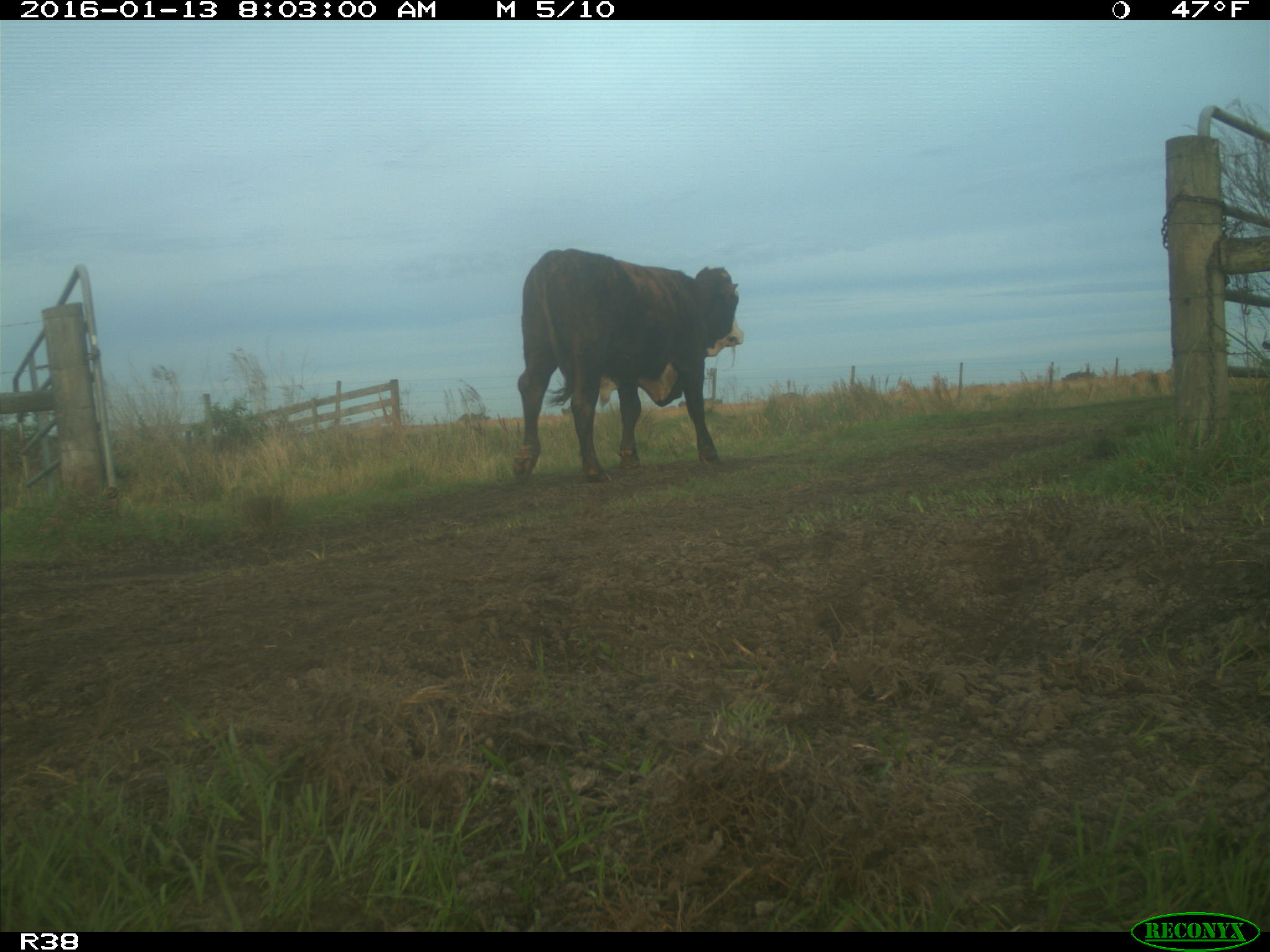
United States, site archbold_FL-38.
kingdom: Animalia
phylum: Chordata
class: Mammalia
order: Artiodactyla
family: Bovidae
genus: Bos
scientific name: Bos taurus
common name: domestic cow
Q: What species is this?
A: Bos taurus (domestic cow).